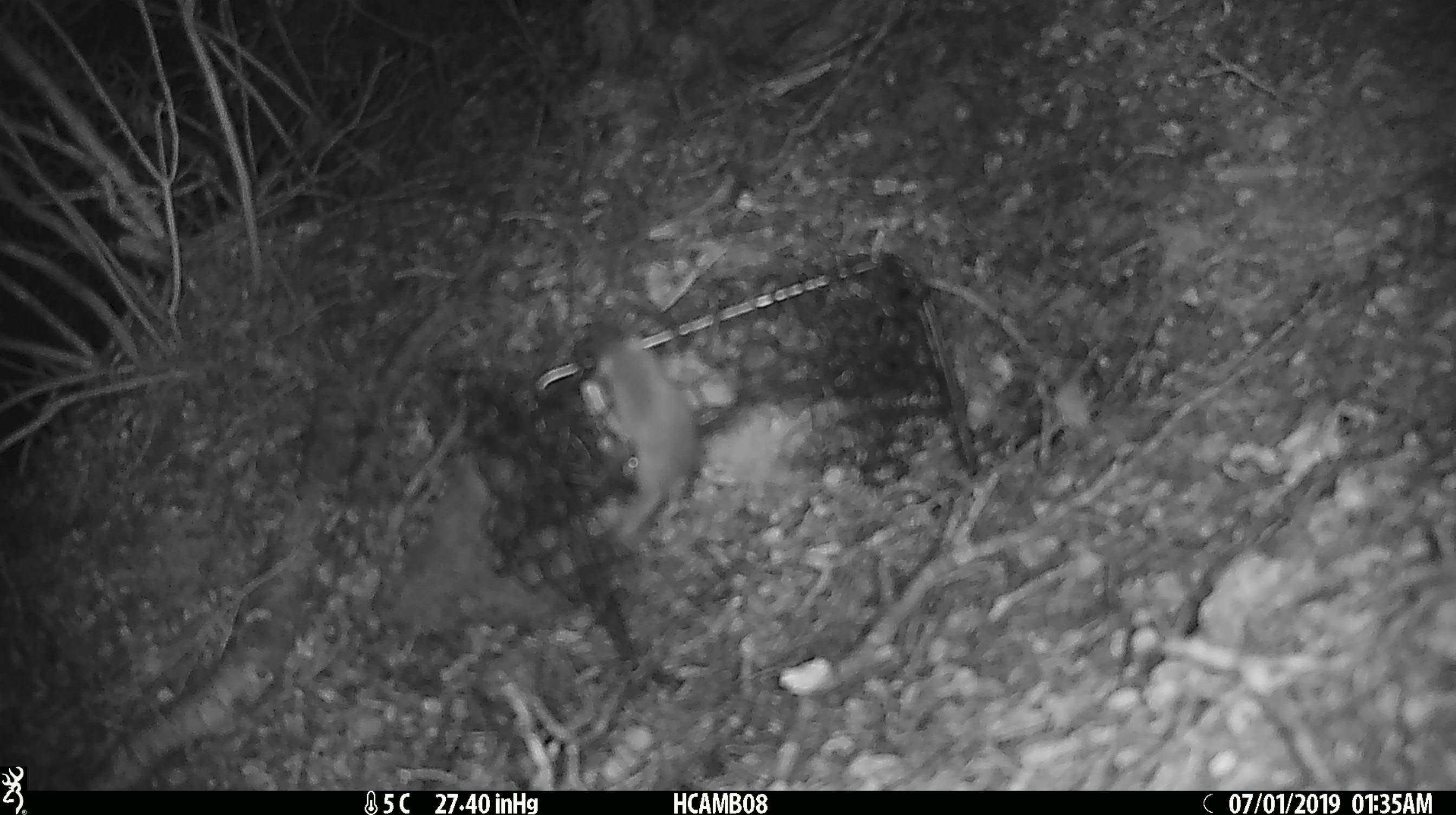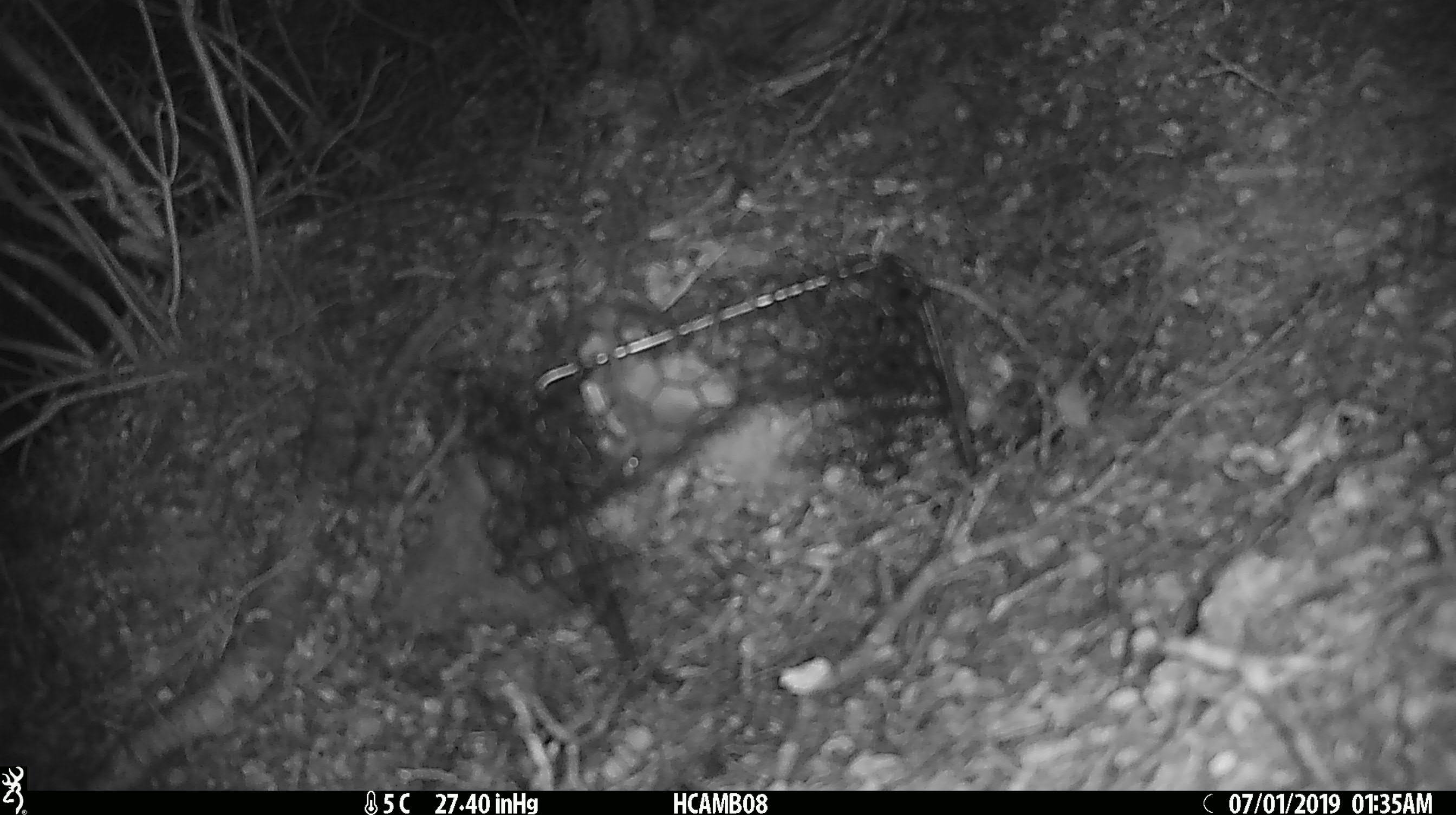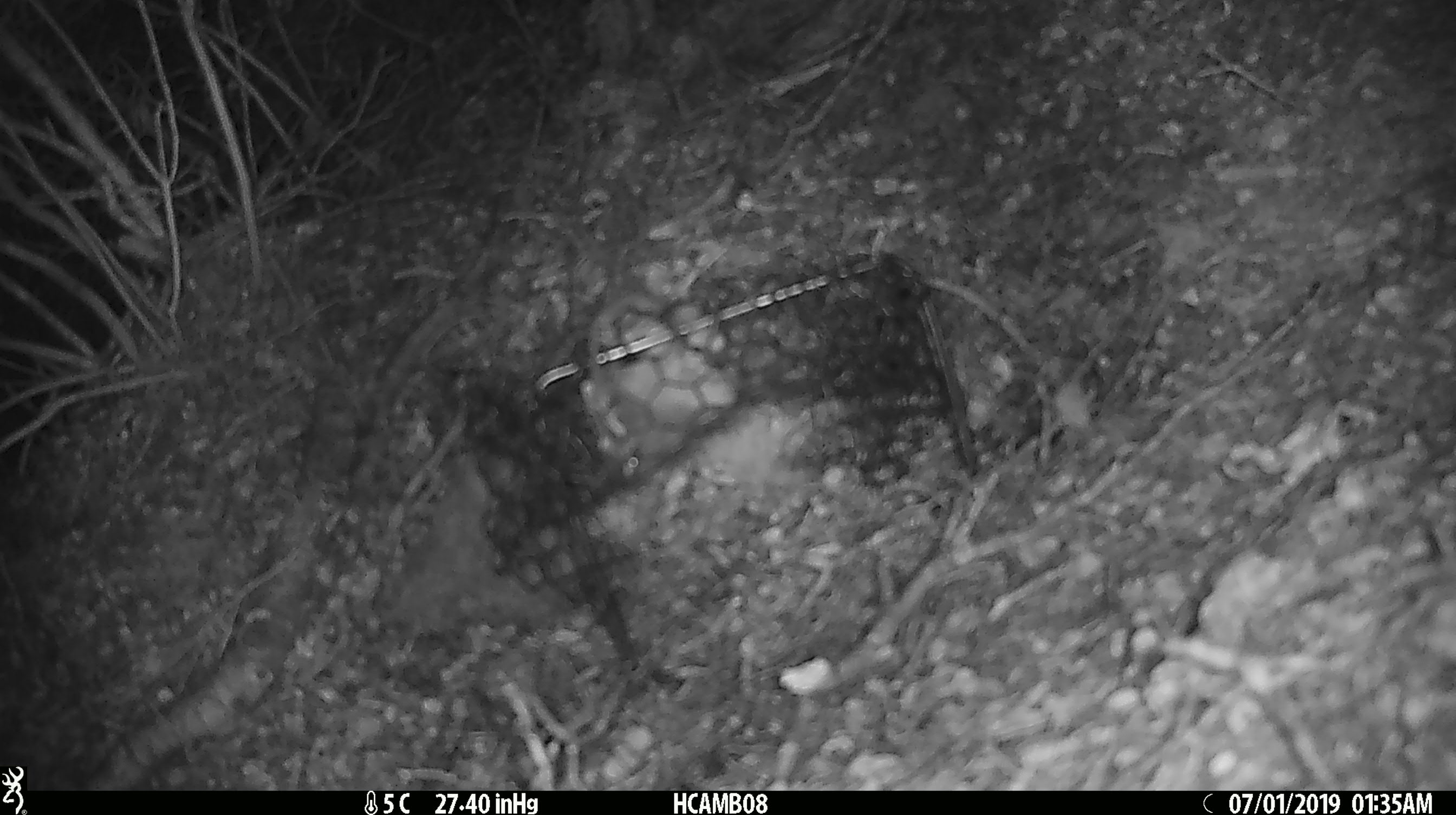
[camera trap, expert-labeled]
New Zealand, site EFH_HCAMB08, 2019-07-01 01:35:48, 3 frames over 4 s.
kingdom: Animalia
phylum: Chordata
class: Mammalia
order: Rodentia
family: Muridae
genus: Mus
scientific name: Mus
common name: mouse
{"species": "mouse (Mus)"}